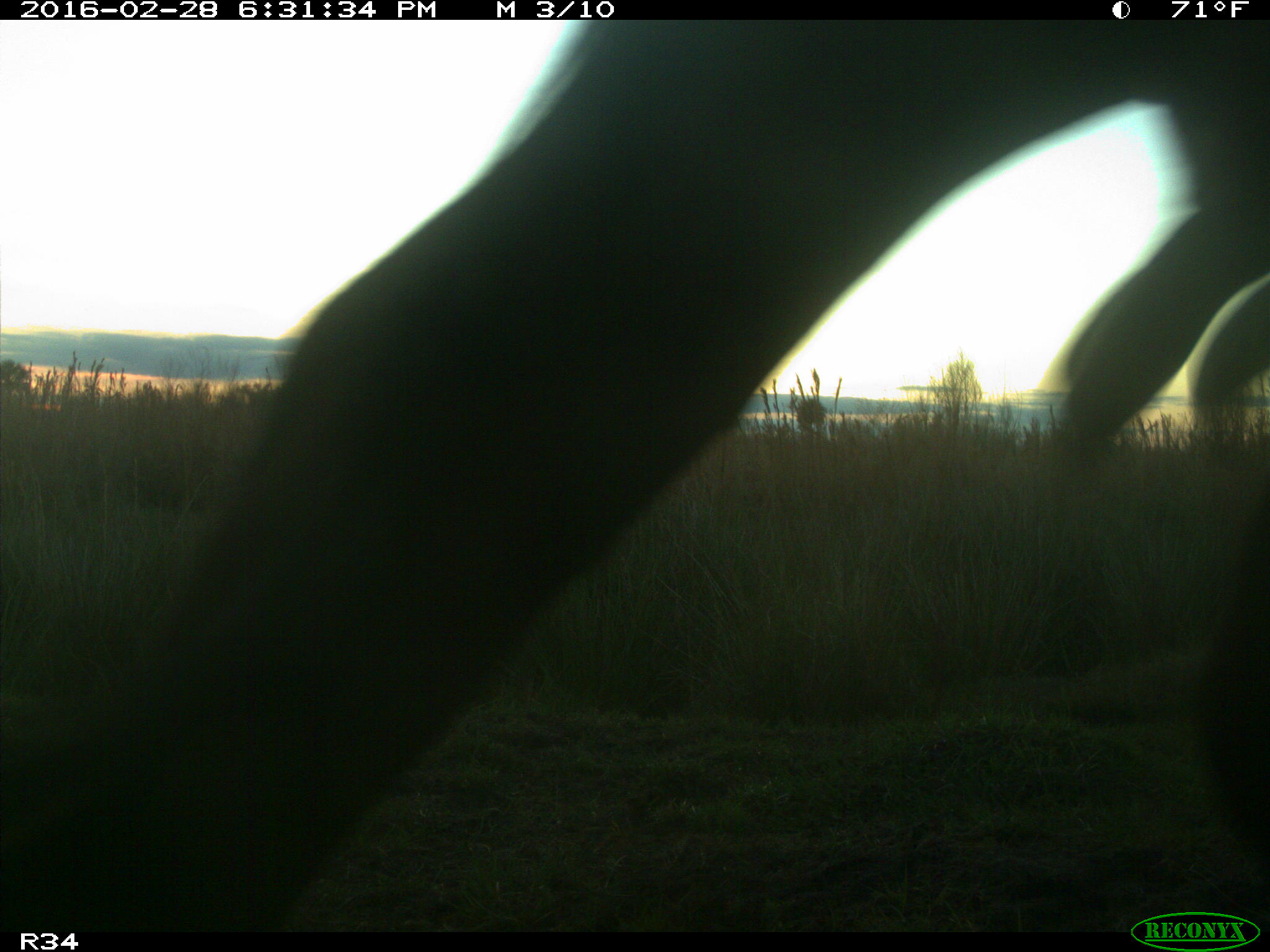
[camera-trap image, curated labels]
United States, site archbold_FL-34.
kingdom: Animalia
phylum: Chordata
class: Mammalia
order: Artiodactyla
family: Bovidae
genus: Bos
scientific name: Bos taurus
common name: domestic cow